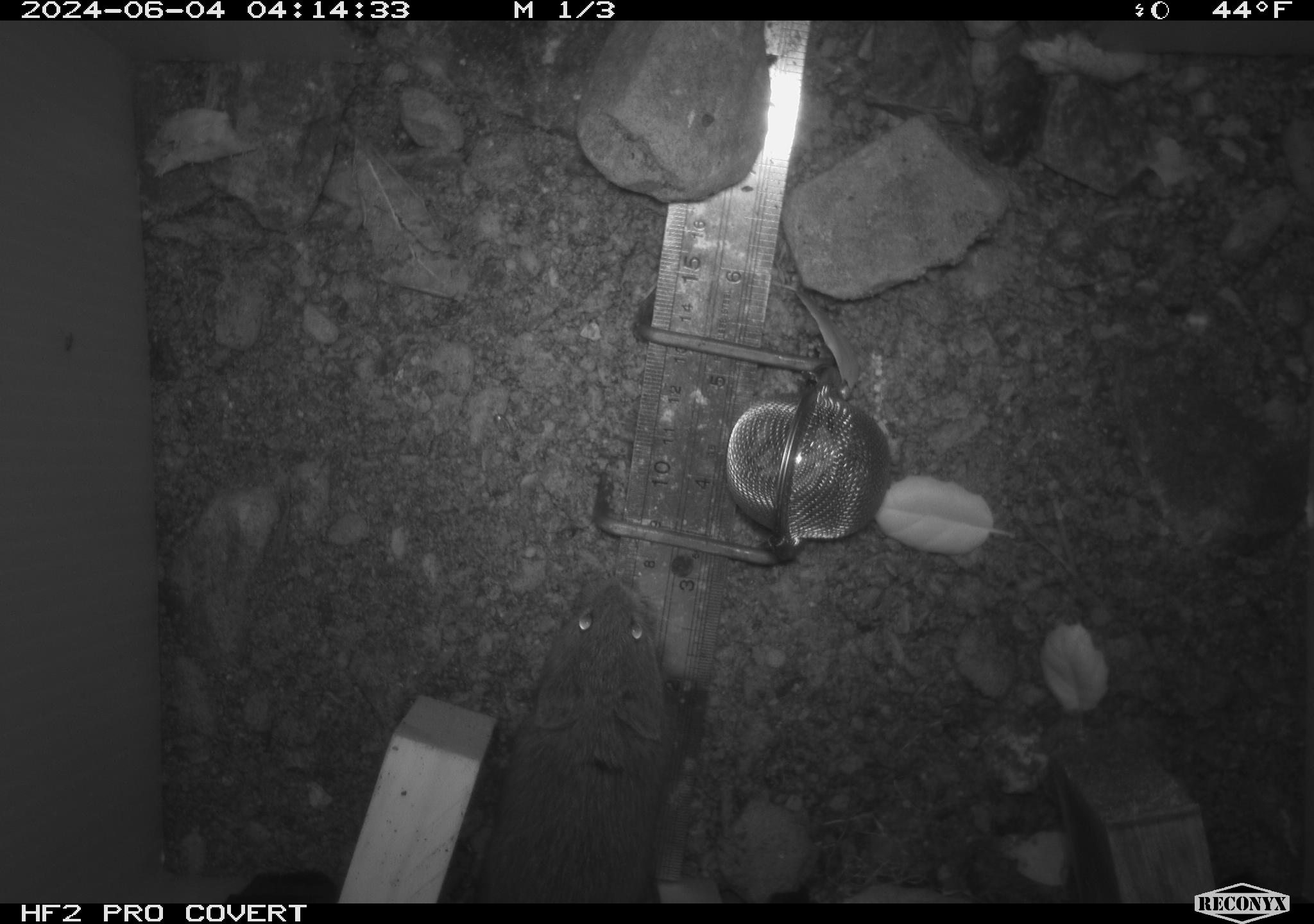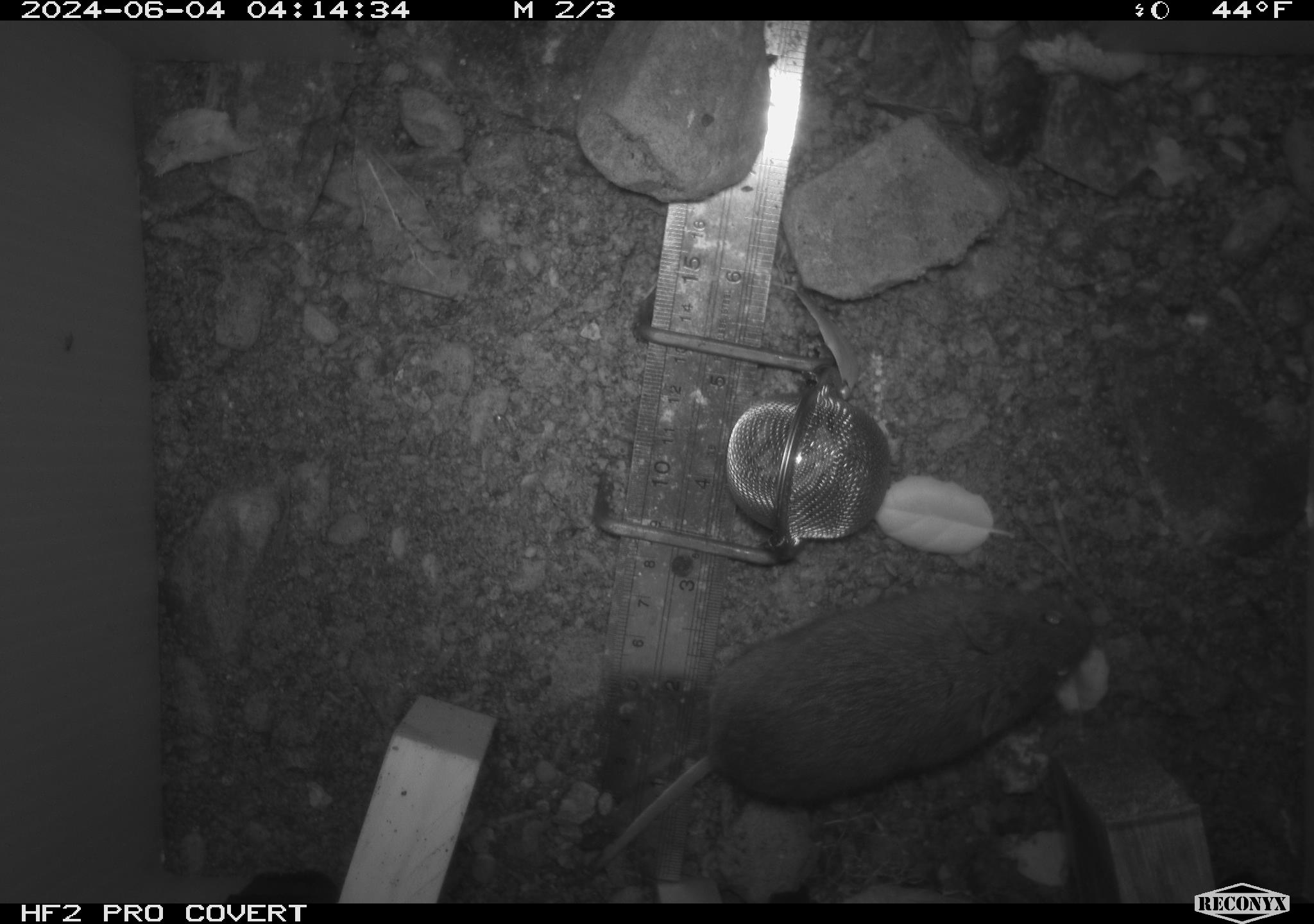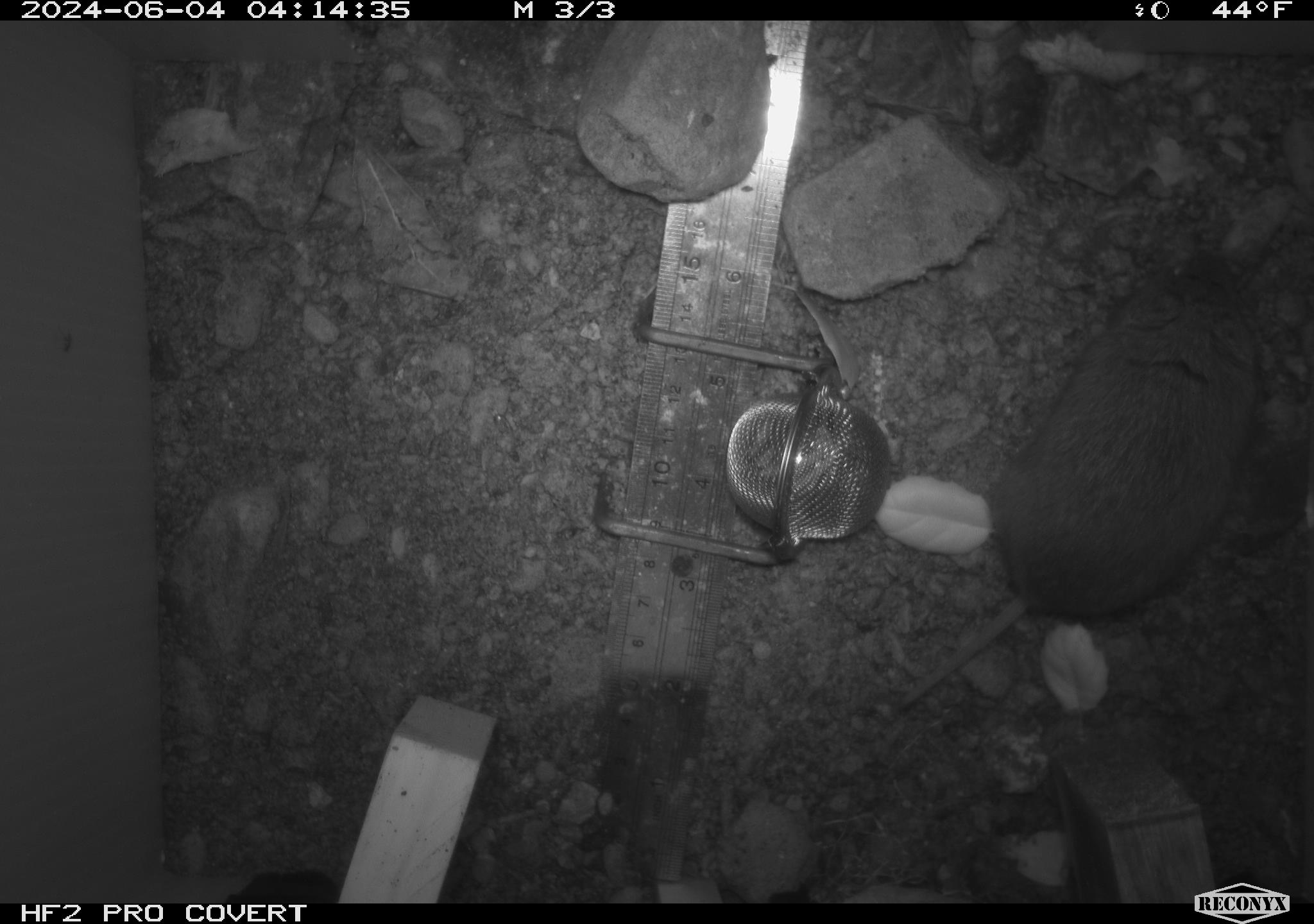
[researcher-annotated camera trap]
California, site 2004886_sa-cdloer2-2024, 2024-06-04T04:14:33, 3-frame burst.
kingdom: Animalia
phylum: Chordata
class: Mammalia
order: Rodentia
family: Cricetidae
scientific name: Arvicolinae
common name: voles, lemmings, and muskrats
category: arvicolinae subfamily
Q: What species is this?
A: Arvicolinae subfamily (voles, lemmings, and muskrats) (Arvicolinae).